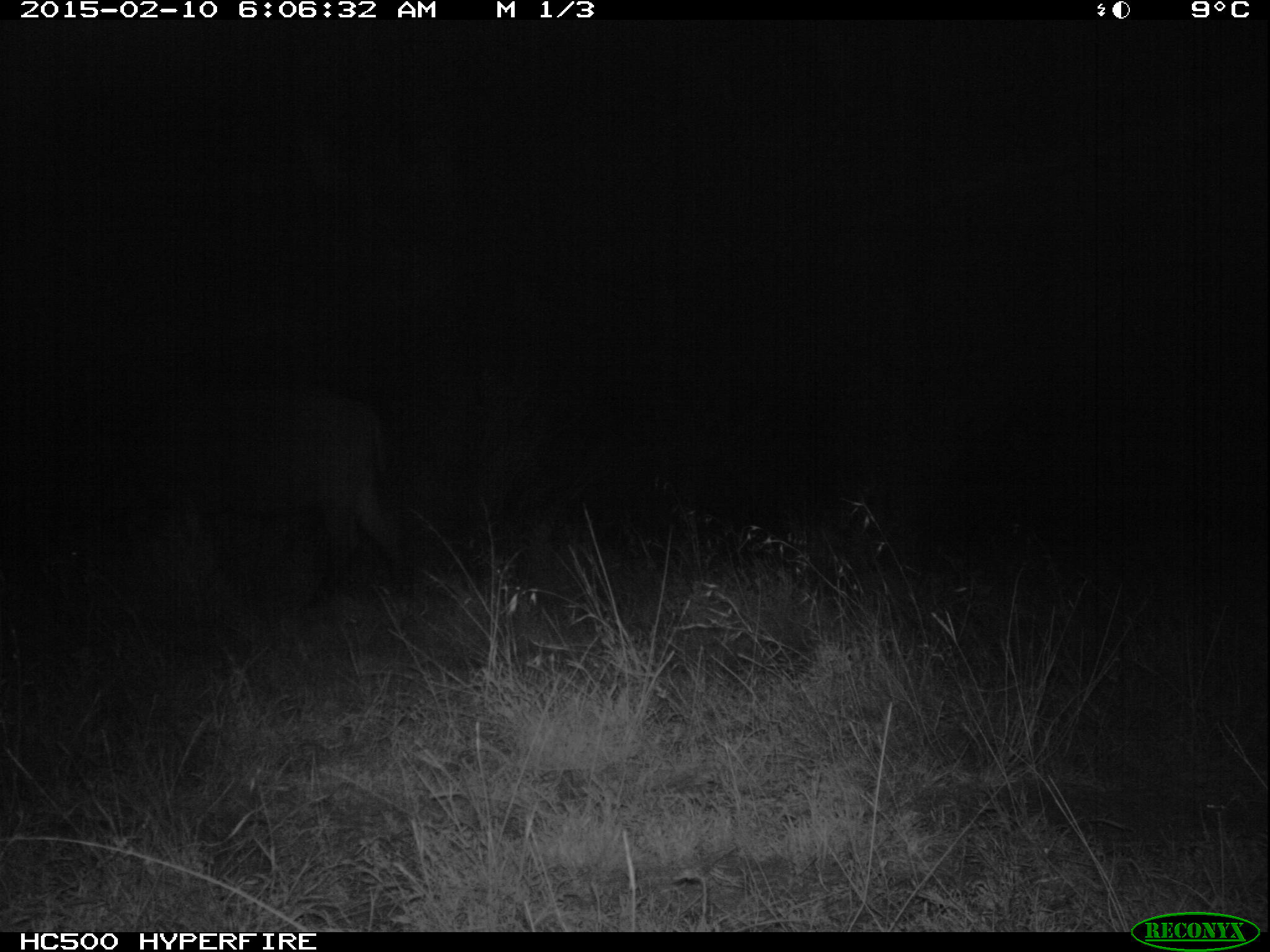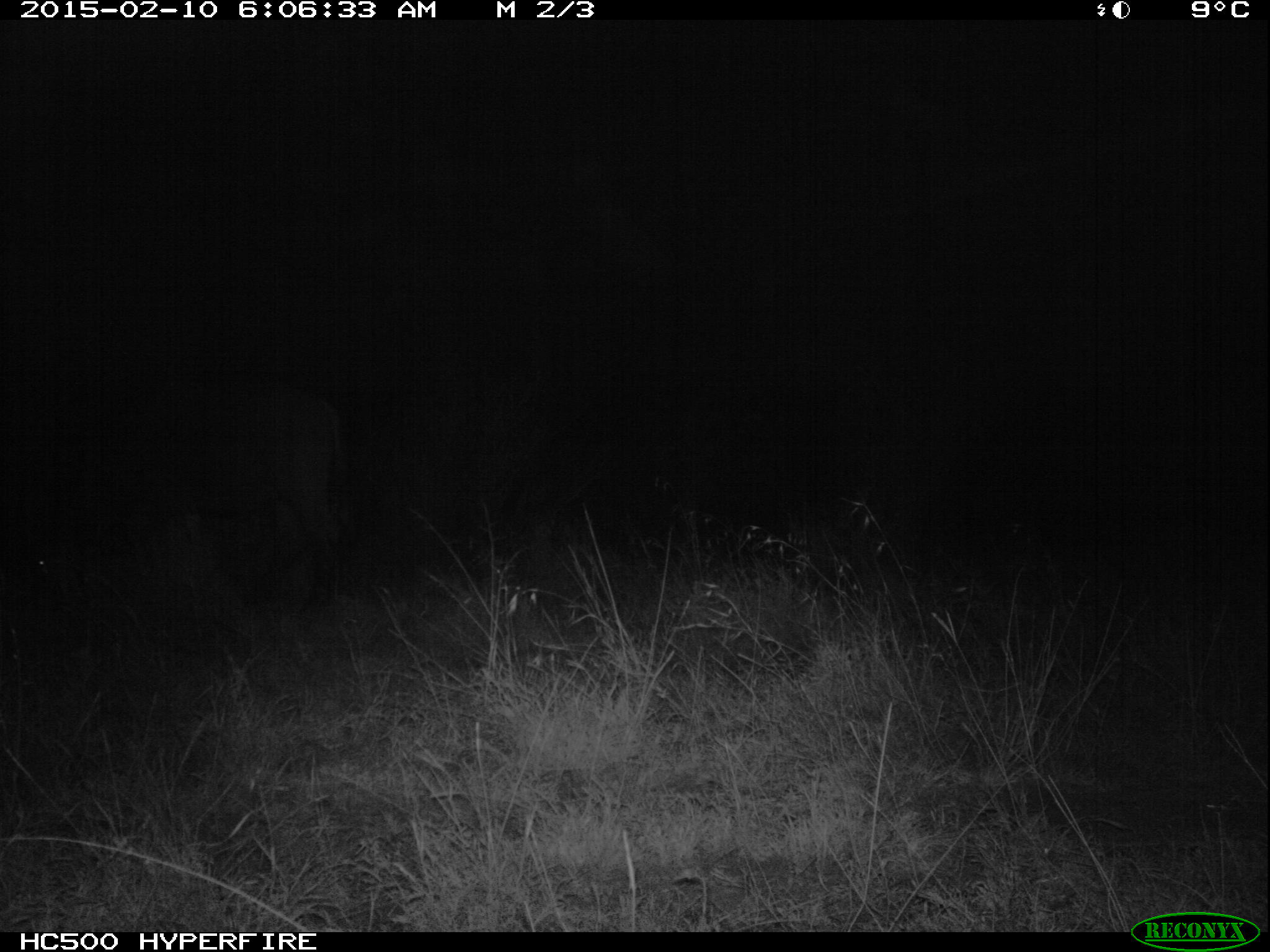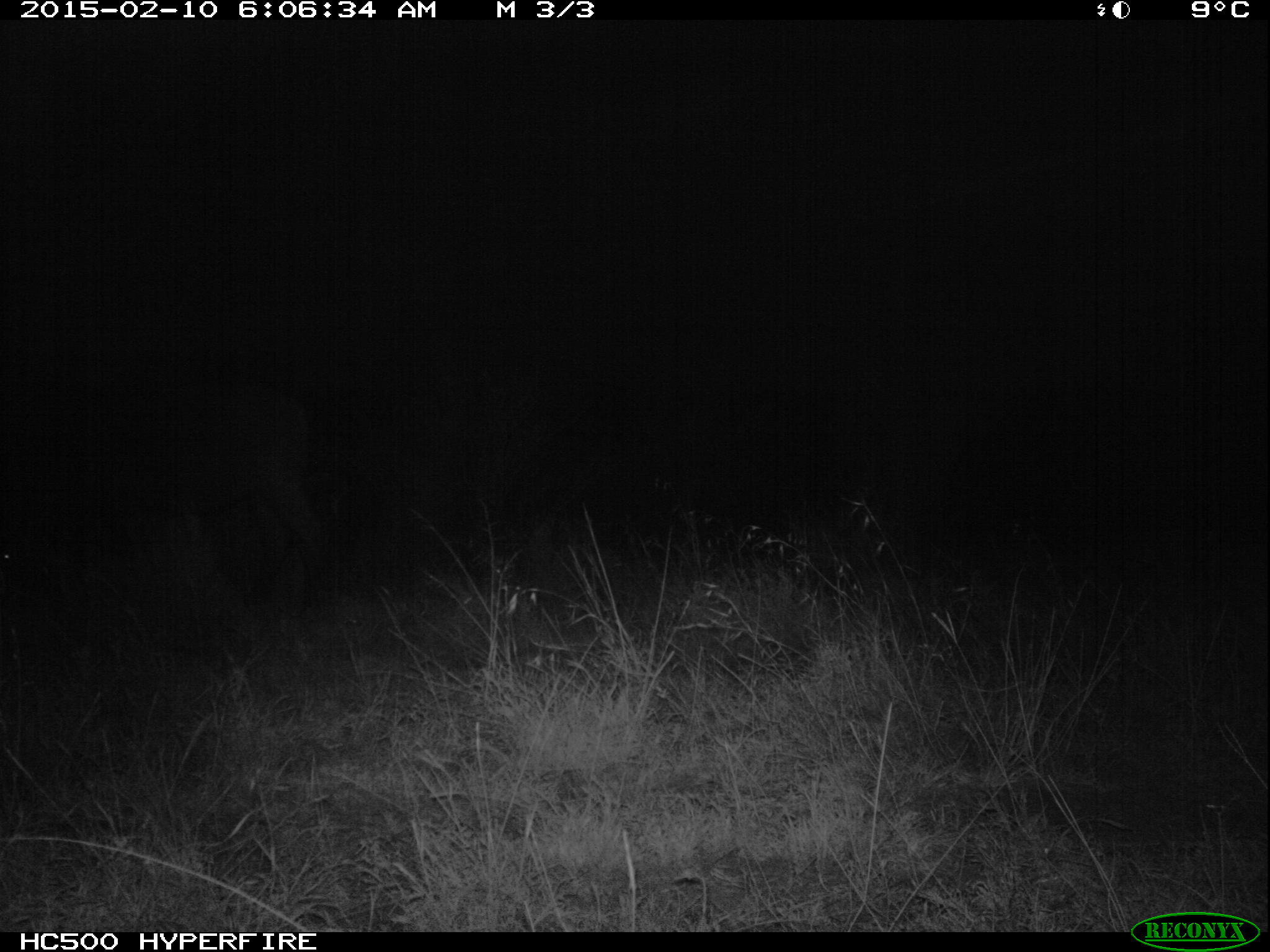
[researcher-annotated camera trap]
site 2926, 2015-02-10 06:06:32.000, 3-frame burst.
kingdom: Animalia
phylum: Chordata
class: Mammalia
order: Artiodactyla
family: Bovidae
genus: Syncerus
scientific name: Syncerus caffer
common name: african buffalo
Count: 5.